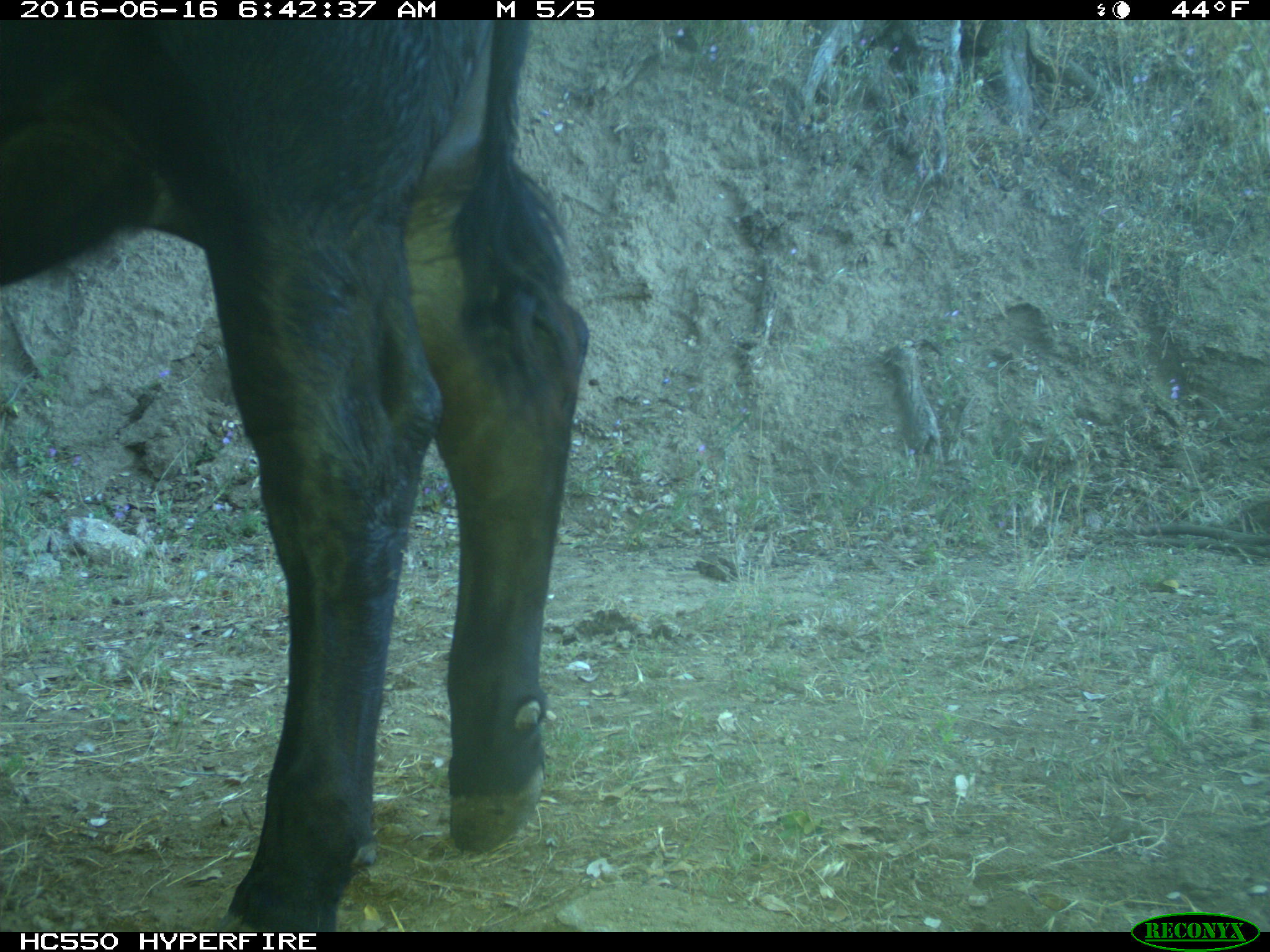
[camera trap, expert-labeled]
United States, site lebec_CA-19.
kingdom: Animalia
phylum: Chordata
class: Mammalia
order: Artiodactyla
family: Bovidae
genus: Bos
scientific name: Bos taurus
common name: domestic cow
Bos taurus (domestic cow).